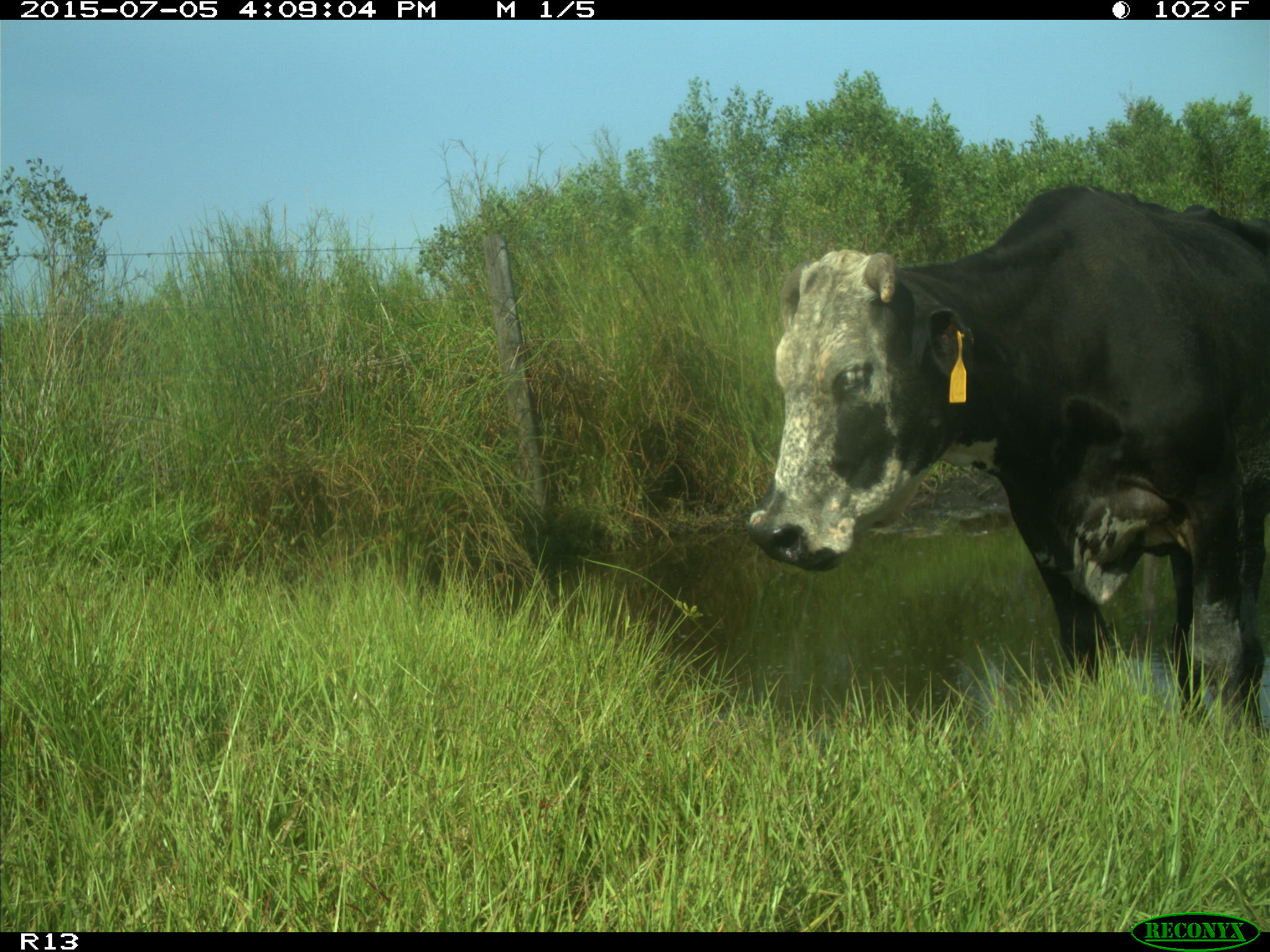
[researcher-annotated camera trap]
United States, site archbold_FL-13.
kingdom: Animalia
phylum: Chordata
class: Mammalia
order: Artiodactyla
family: Bovidae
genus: Bos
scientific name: Bos taurus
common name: domestic cow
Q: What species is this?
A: Bos taurus (domestic cow).